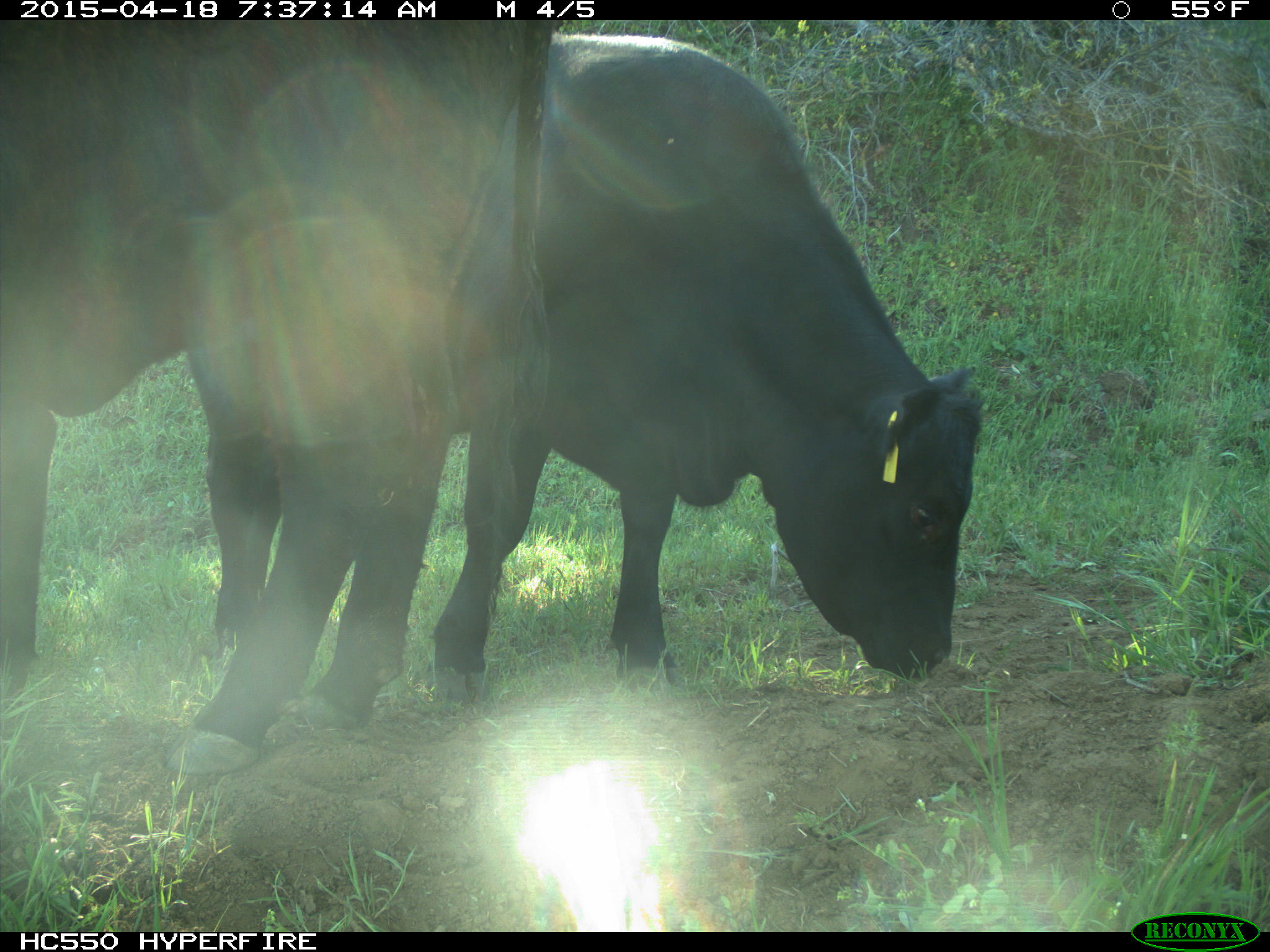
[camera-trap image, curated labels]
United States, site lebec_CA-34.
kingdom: Animalia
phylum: Chordata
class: Mammalia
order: Artiodactyla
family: Bovidae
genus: Bos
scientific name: Bos taurus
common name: domestic cow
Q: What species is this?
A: Bos taurus (domestic cow).